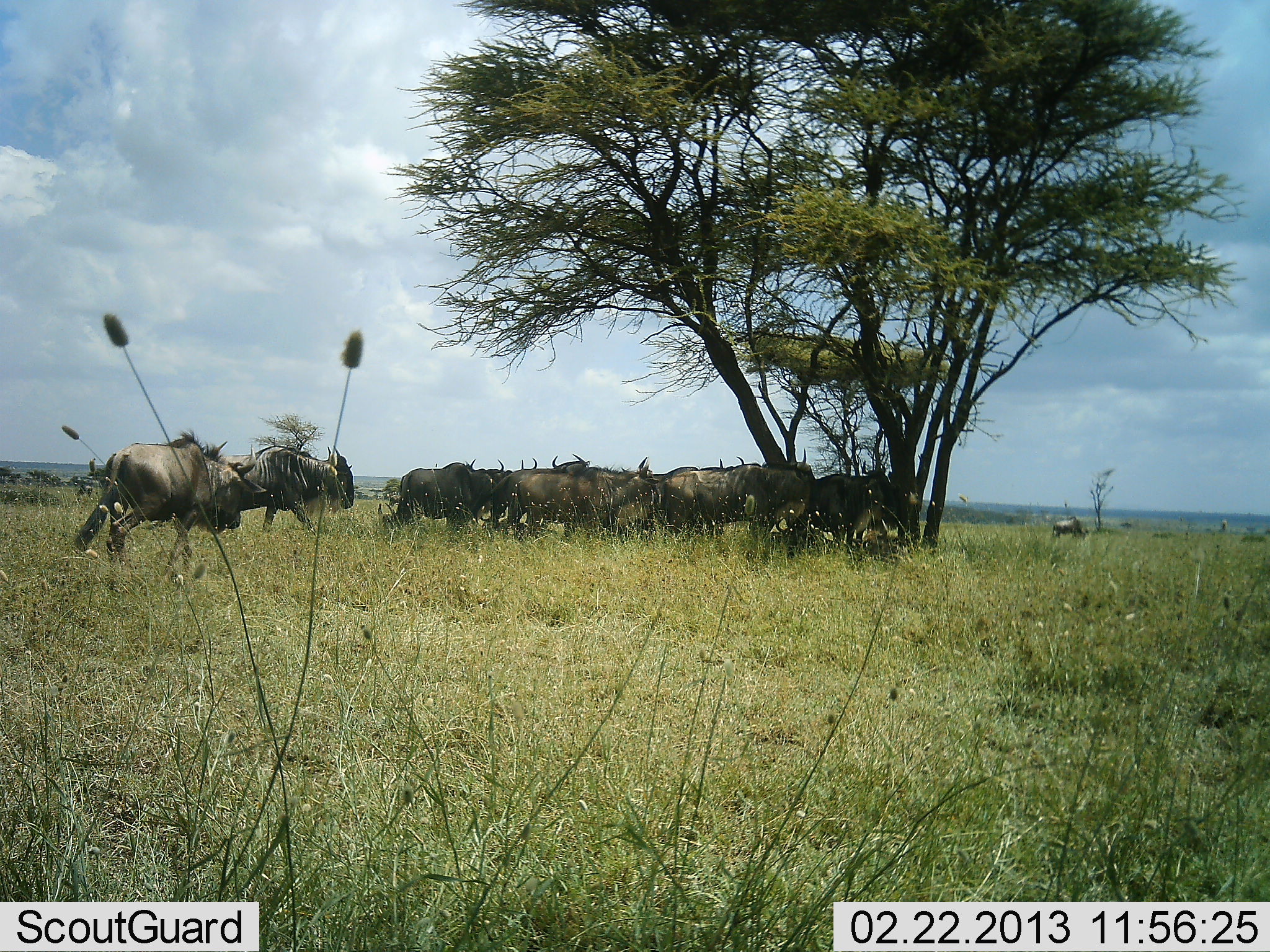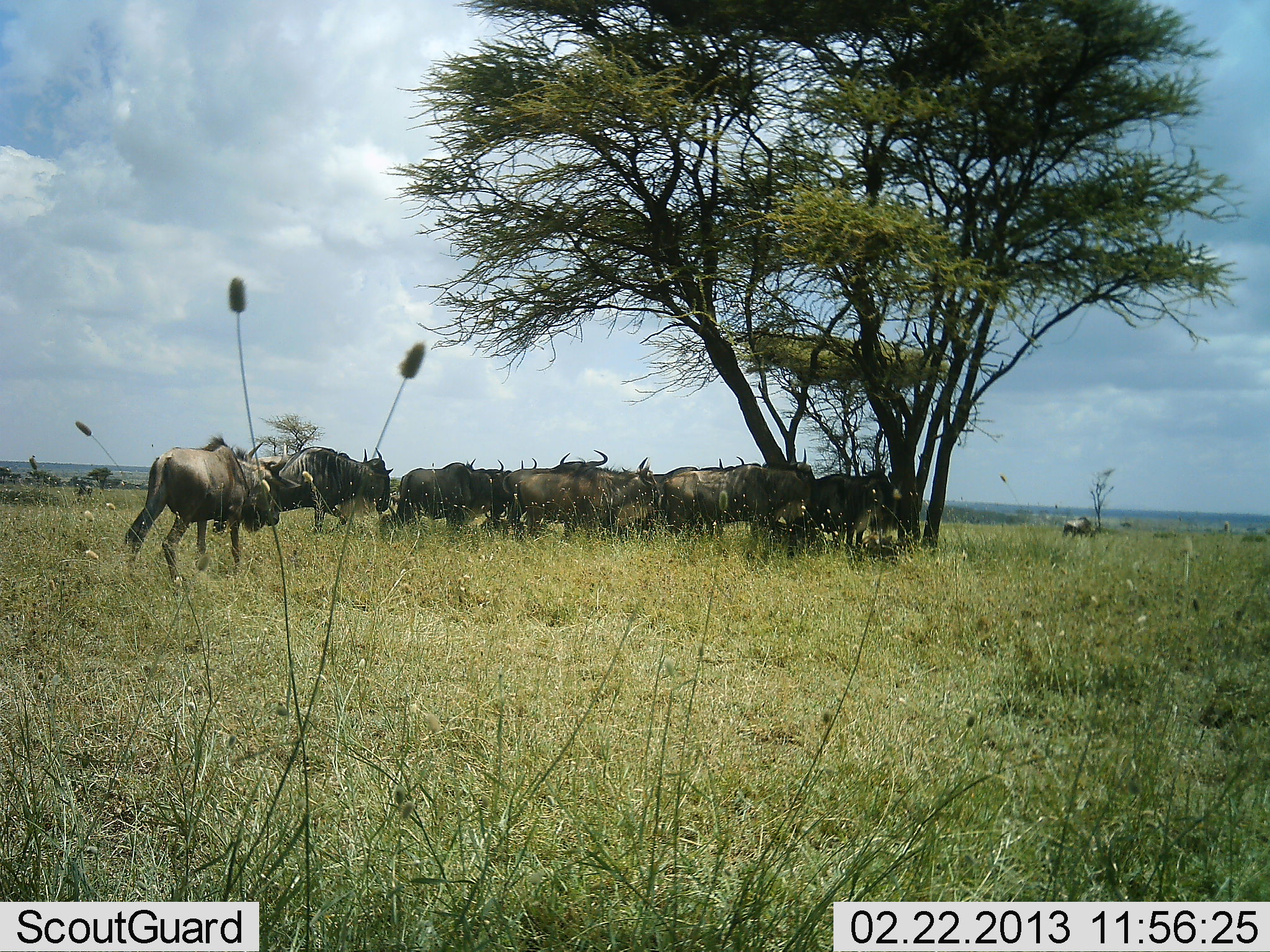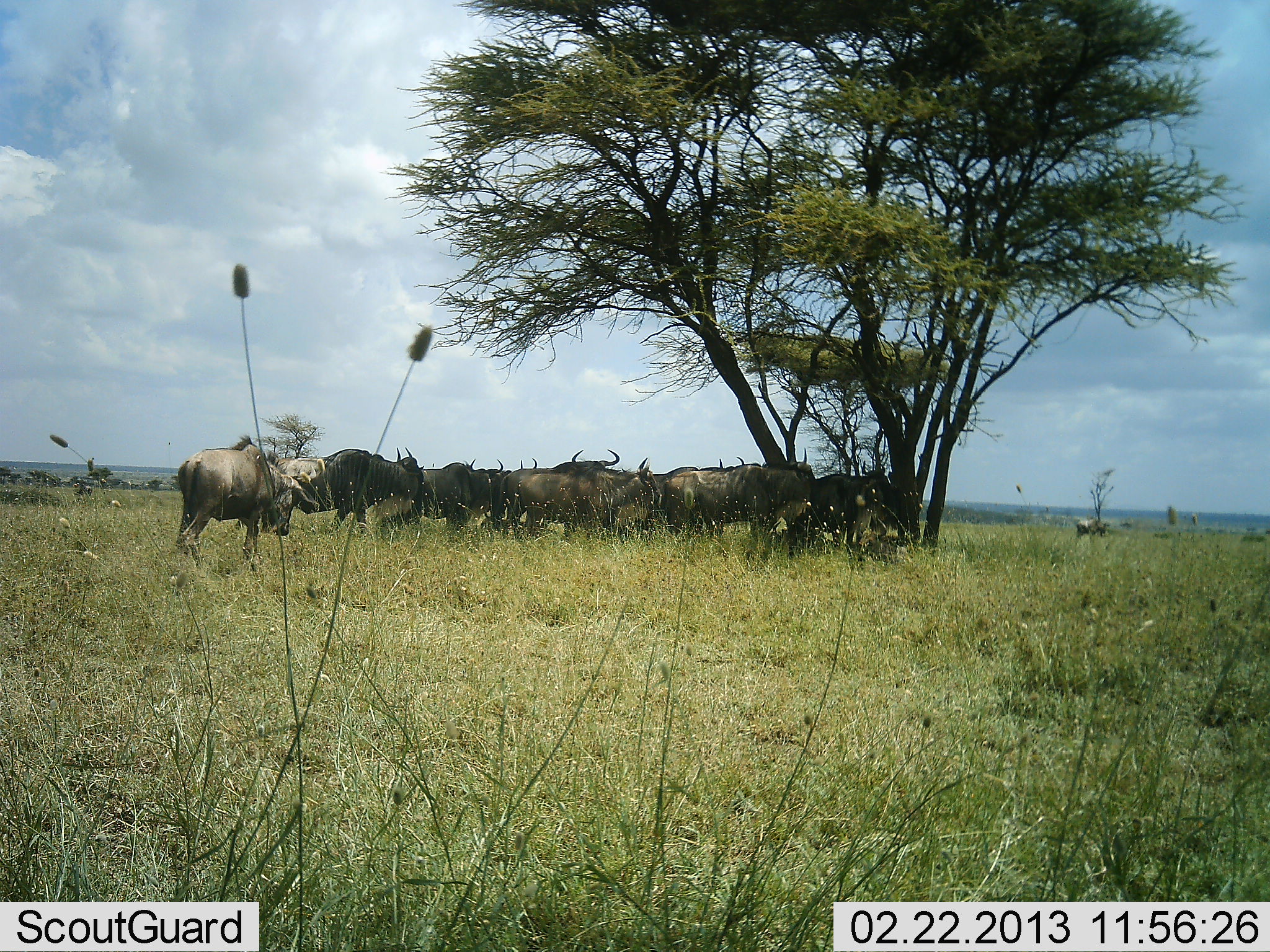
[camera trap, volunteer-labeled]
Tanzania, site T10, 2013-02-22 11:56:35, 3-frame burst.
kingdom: Animalia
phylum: Chordata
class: Mammalia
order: Artiodactyla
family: Bovidae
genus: Connochaetes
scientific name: Connochaetes taurinus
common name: blue wildebeest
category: wildebeest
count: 11-50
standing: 67%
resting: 30%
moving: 70%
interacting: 11%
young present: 0%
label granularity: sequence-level